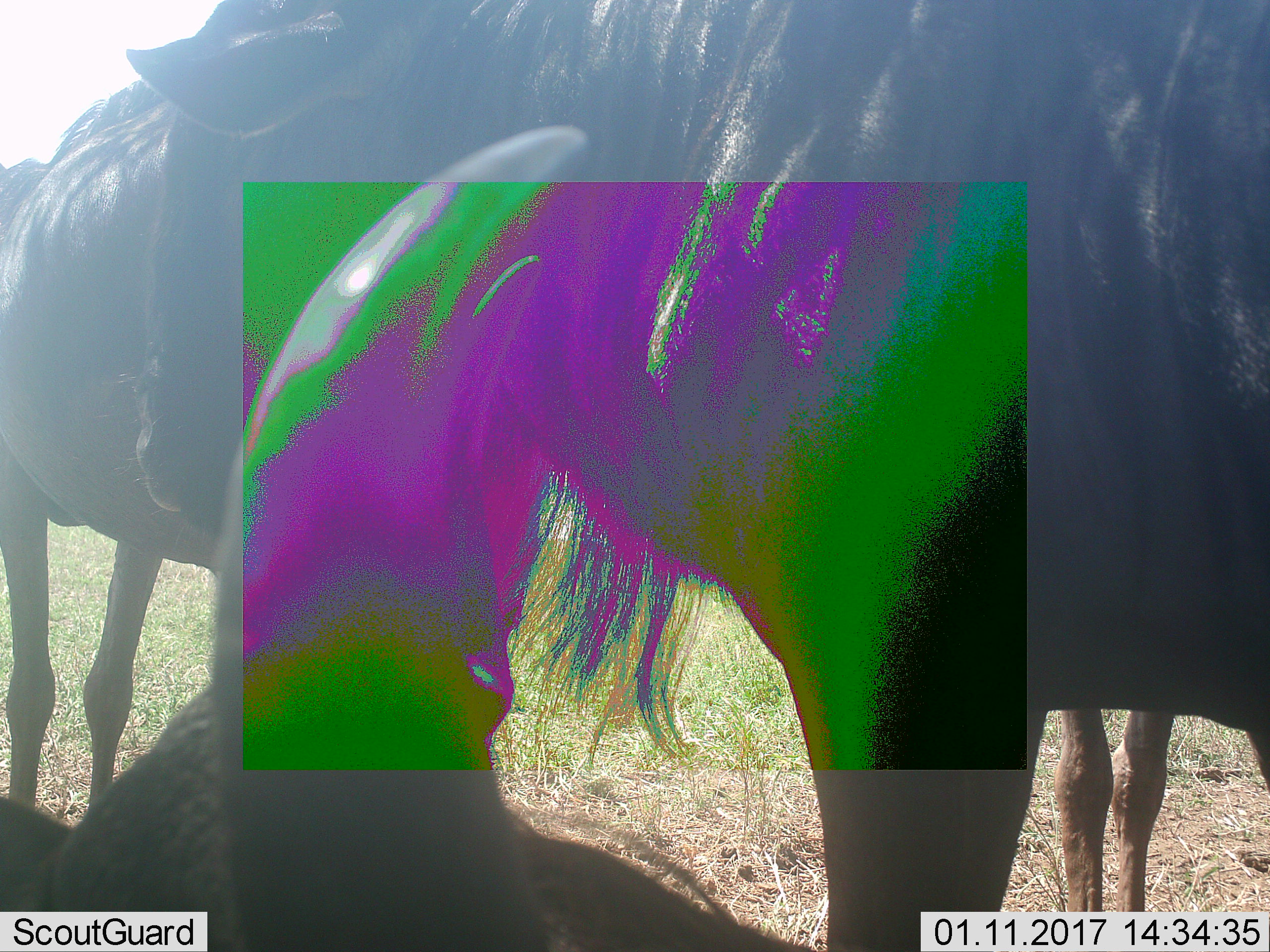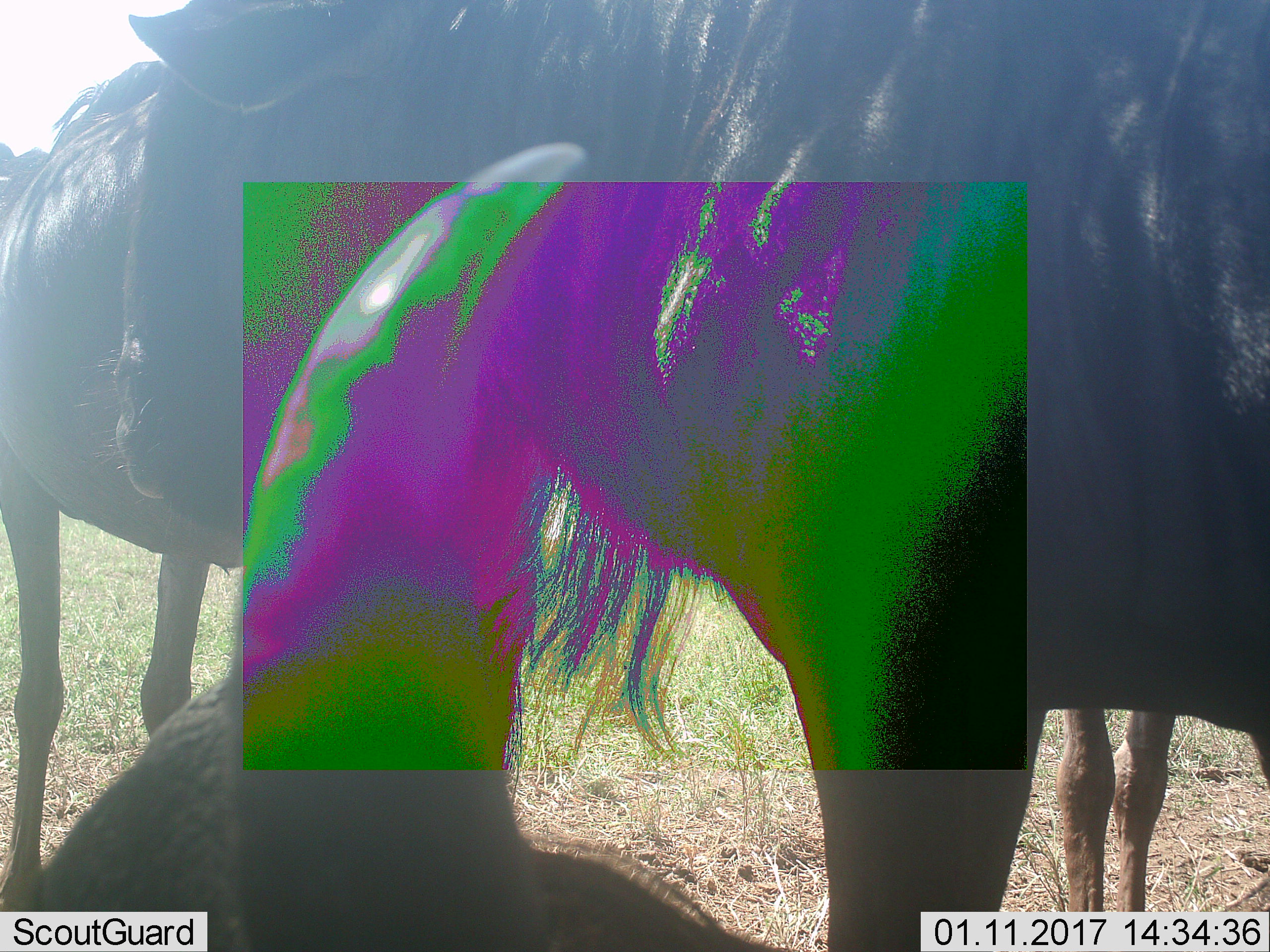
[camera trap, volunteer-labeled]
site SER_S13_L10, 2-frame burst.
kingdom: Animalia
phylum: Chordata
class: Mammalia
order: Artiodactyla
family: Bovidae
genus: Connochaetes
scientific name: Connochaetes taurinus taurinus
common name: blue wildebeest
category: wildebeestblue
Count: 3.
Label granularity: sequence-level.